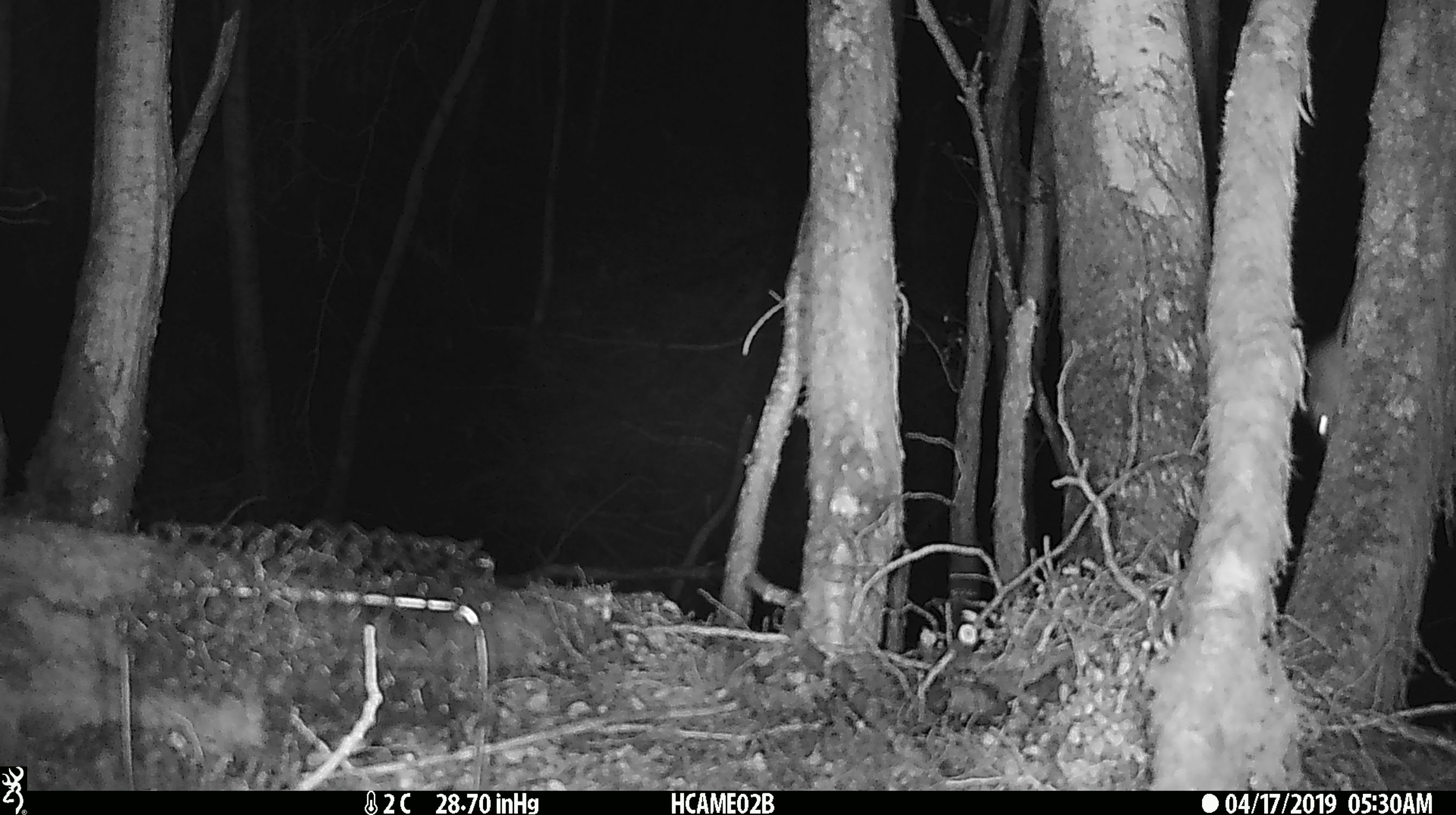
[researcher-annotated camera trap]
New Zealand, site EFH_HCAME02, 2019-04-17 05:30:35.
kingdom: Animalia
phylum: Chordata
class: Mammalia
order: Rodentia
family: Muridae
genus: Rattus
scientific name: Rattus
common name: rat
Rat (Rattus).